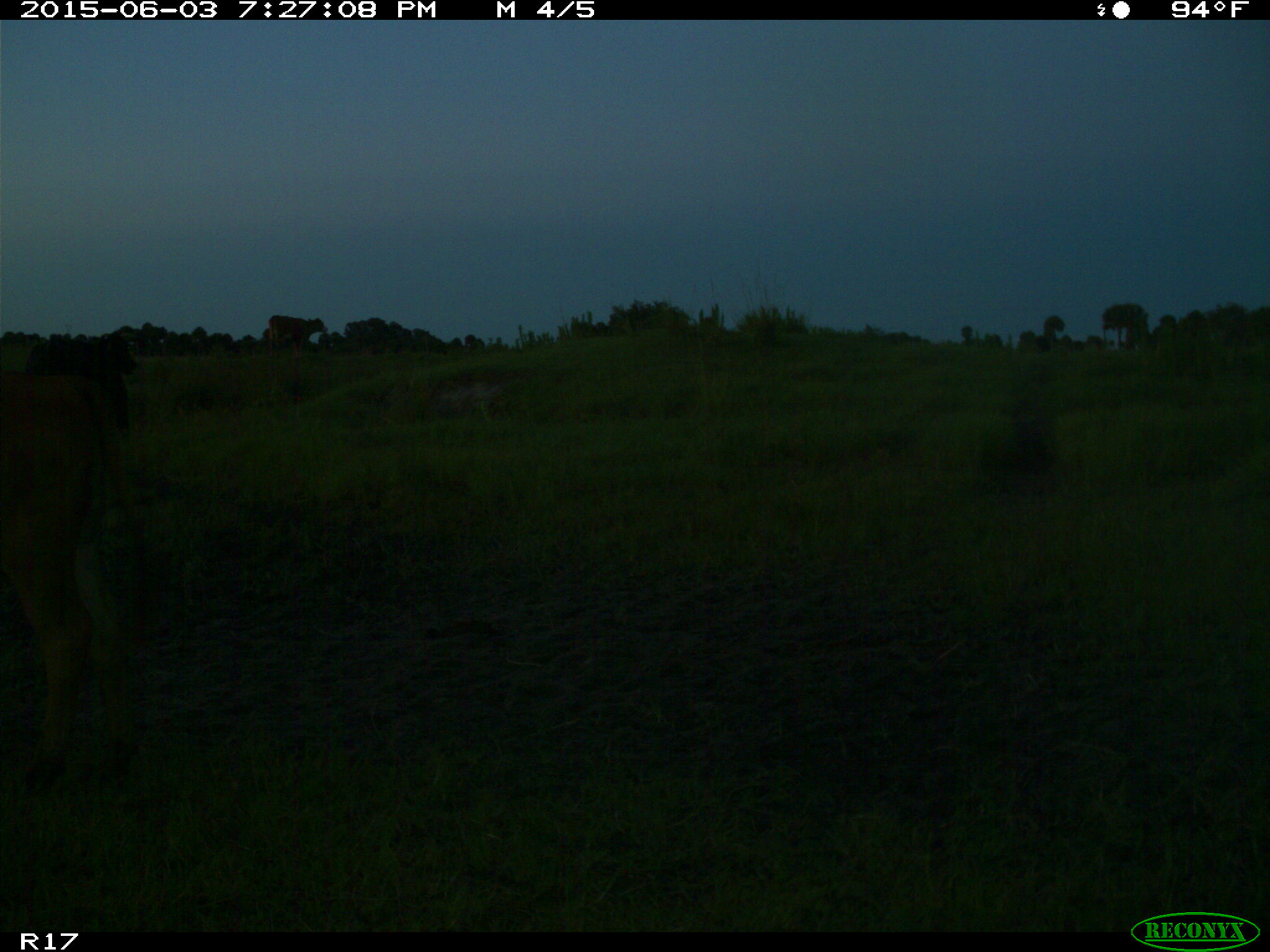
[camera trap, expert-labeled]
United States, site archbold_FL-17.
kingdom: Animalia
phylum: Chordata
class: Mammalia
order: Artiodactyla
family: Bovidae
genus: Bos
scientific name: Bos taurus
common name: domestic cow